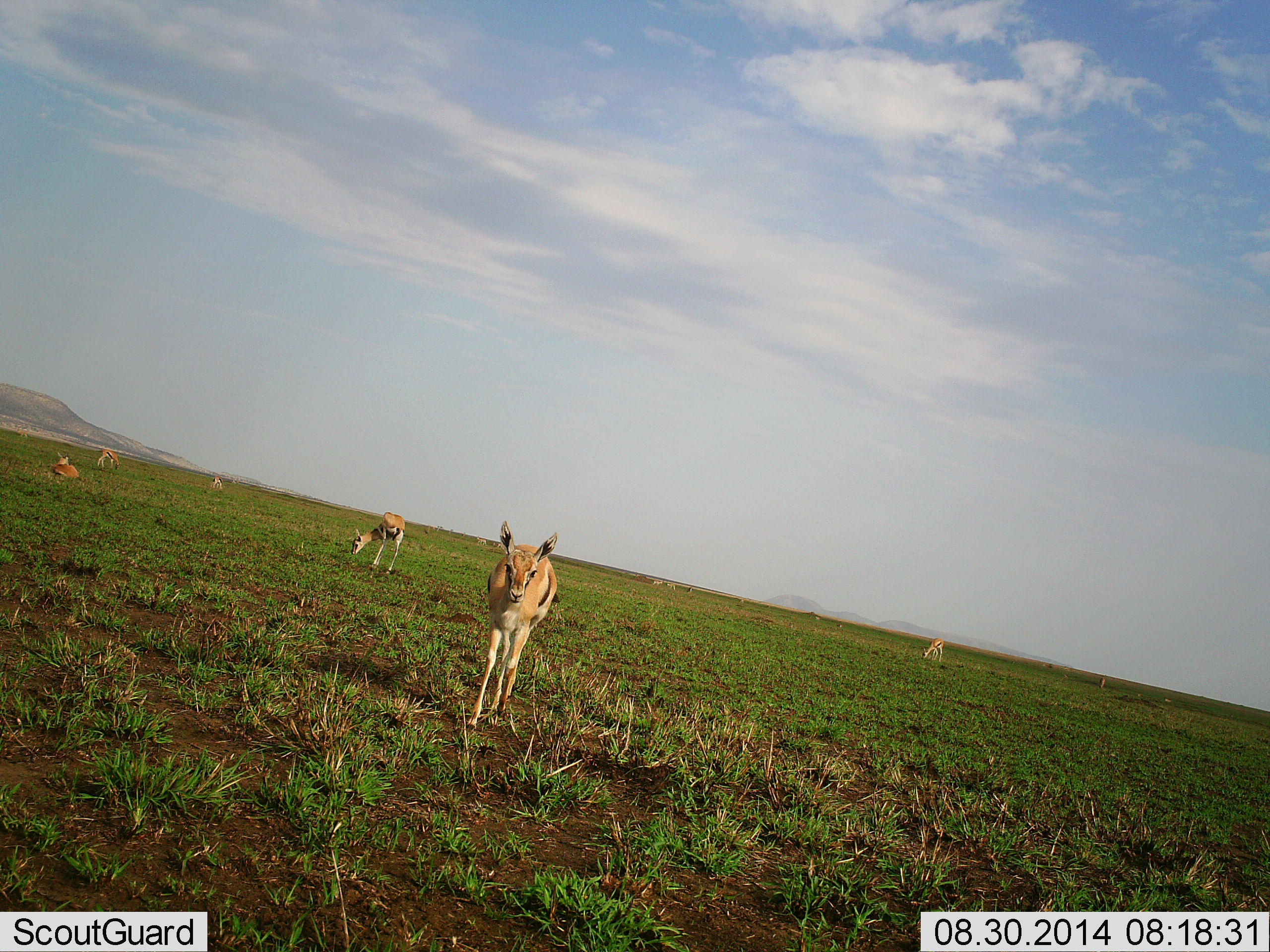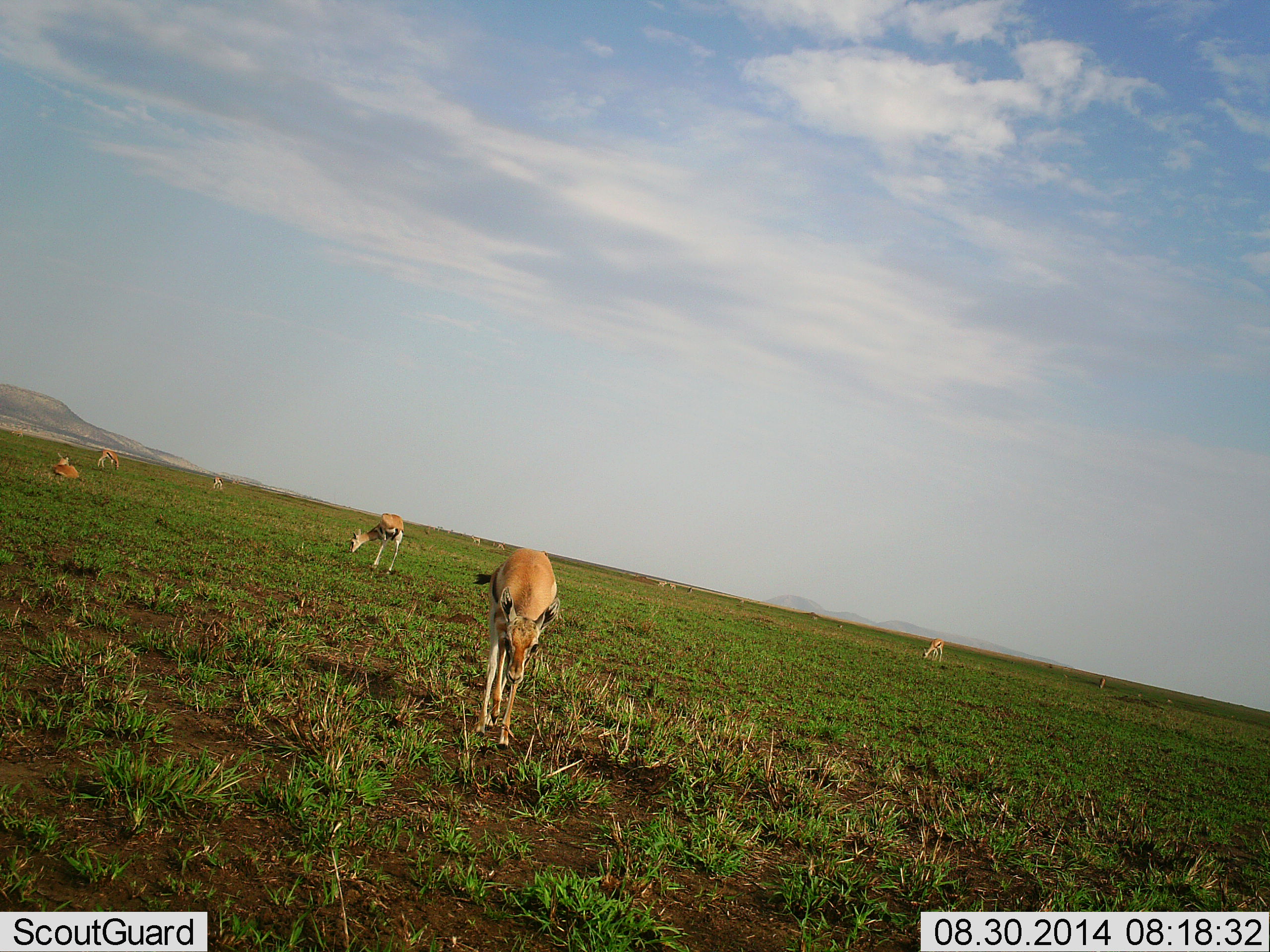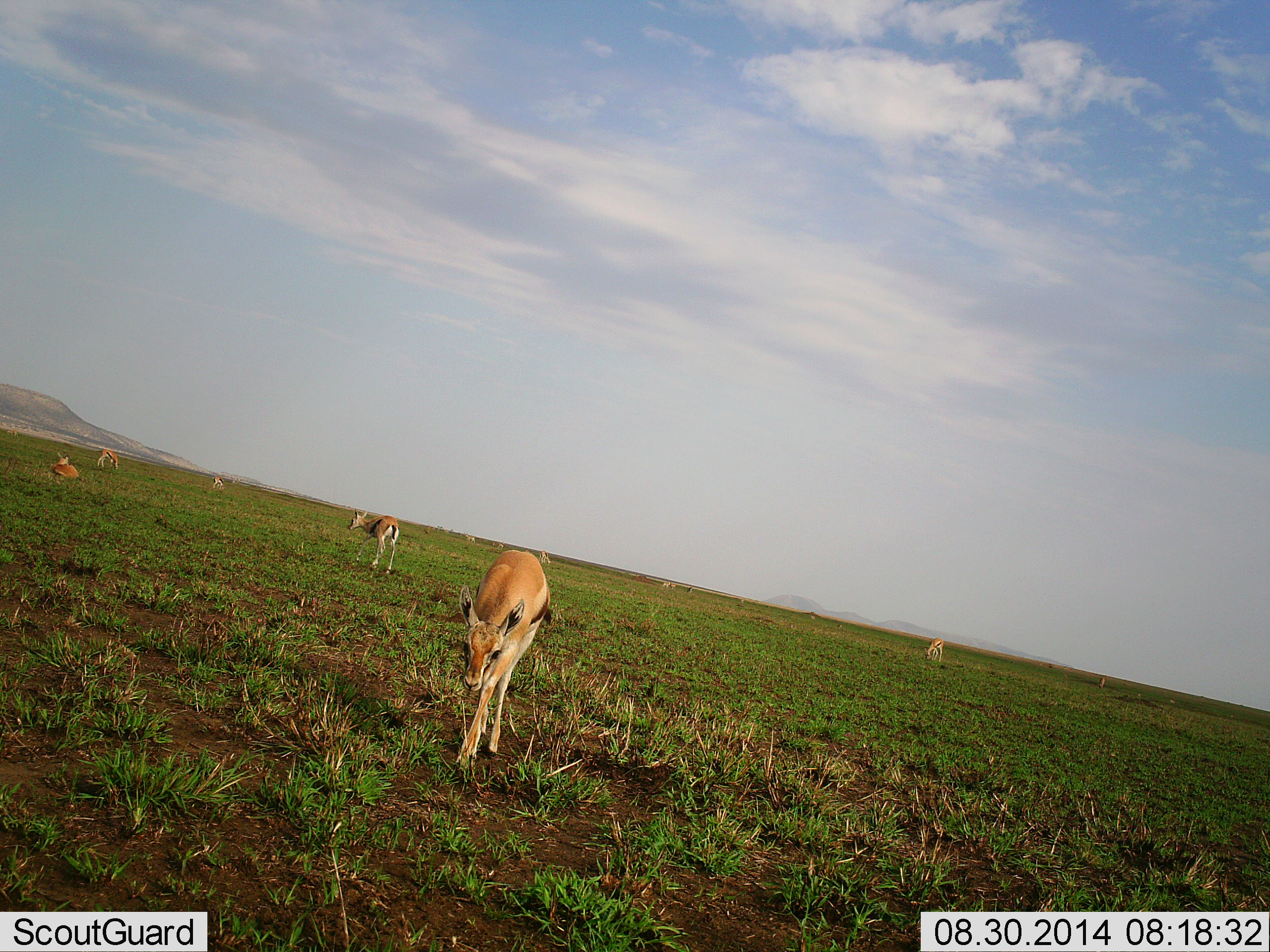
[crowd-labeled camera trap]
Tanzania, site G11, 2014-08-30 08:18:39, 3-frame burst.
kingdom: Animalia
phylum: Chordata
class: Mammalia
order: Artiodactyla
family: Bovidae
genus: Eudorcas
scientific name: Eudorcas thomsonii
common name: thomson's gazelle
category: gazellethomsons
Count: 8.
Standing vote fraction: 40%.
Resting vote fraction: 70%.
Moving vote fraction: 50%.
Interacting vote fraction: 10%.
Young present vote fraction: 0%.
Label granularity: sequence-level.